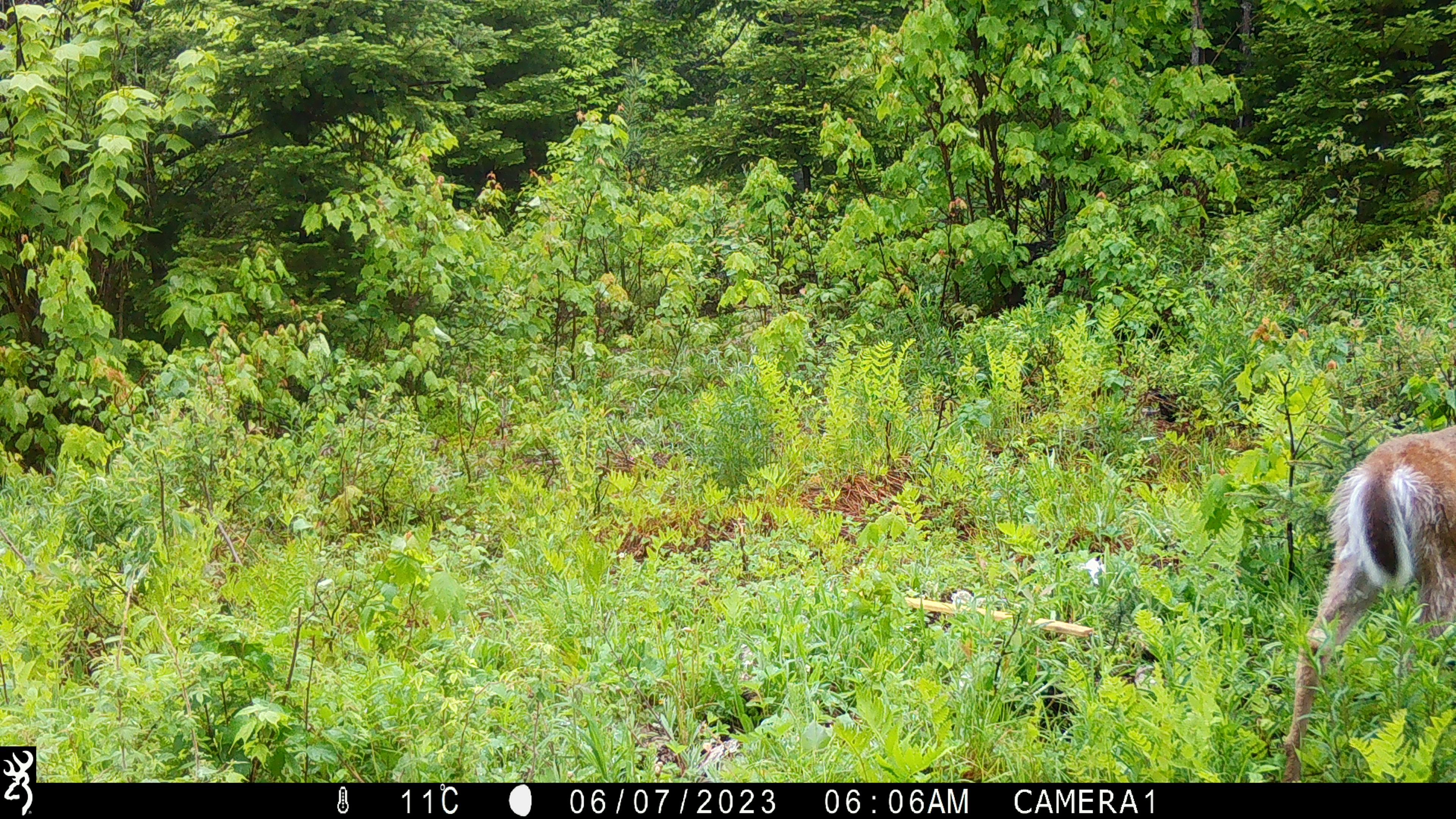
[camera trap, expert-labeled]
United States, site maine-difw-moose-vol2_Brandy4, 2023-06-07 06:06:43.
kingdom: Animalia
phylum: Chordata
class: Mammalia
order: Artiodactyla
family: Cervidae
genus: Odocoileus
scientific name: Odocoileus virginianus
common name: white-tailed deer